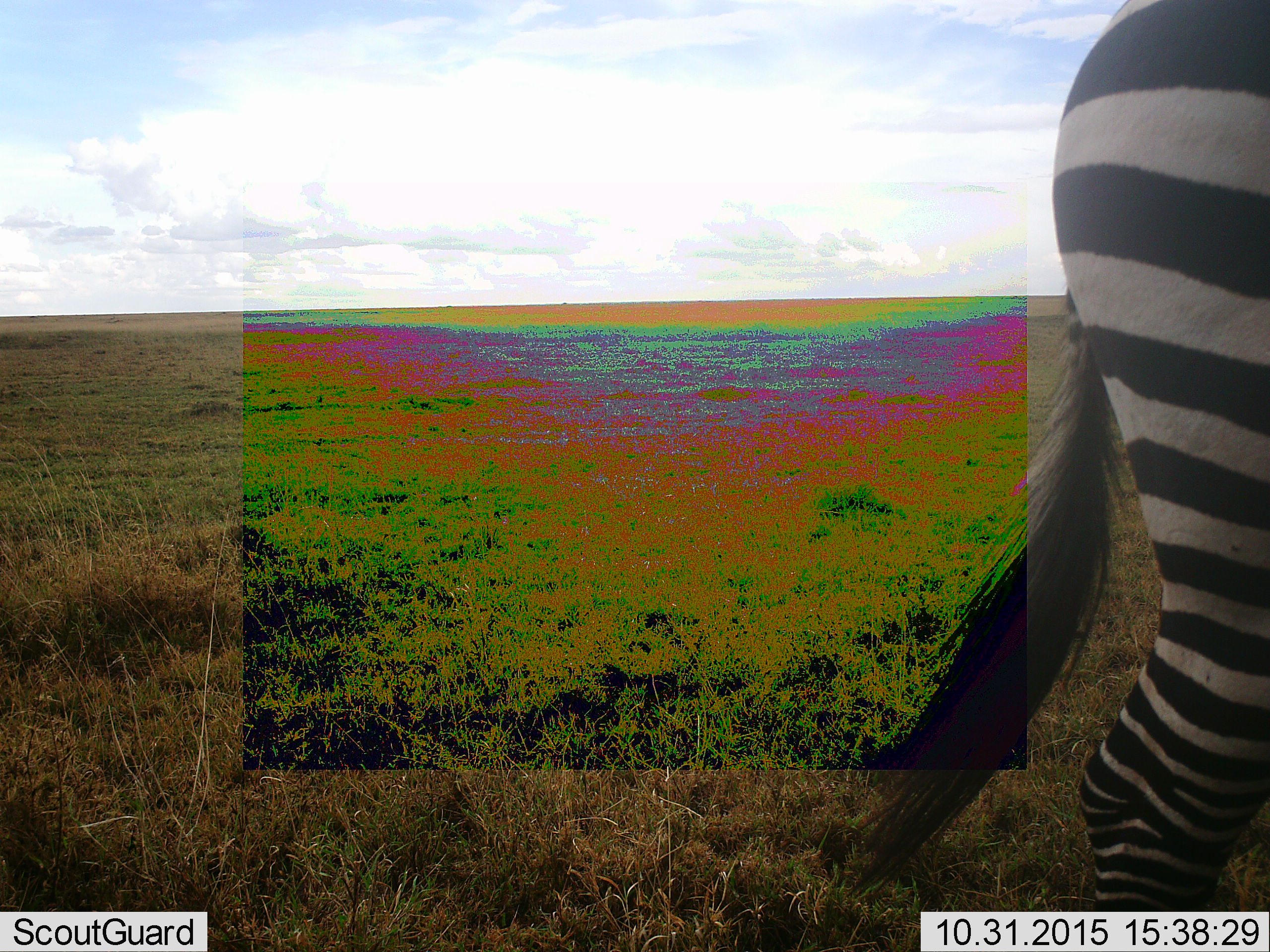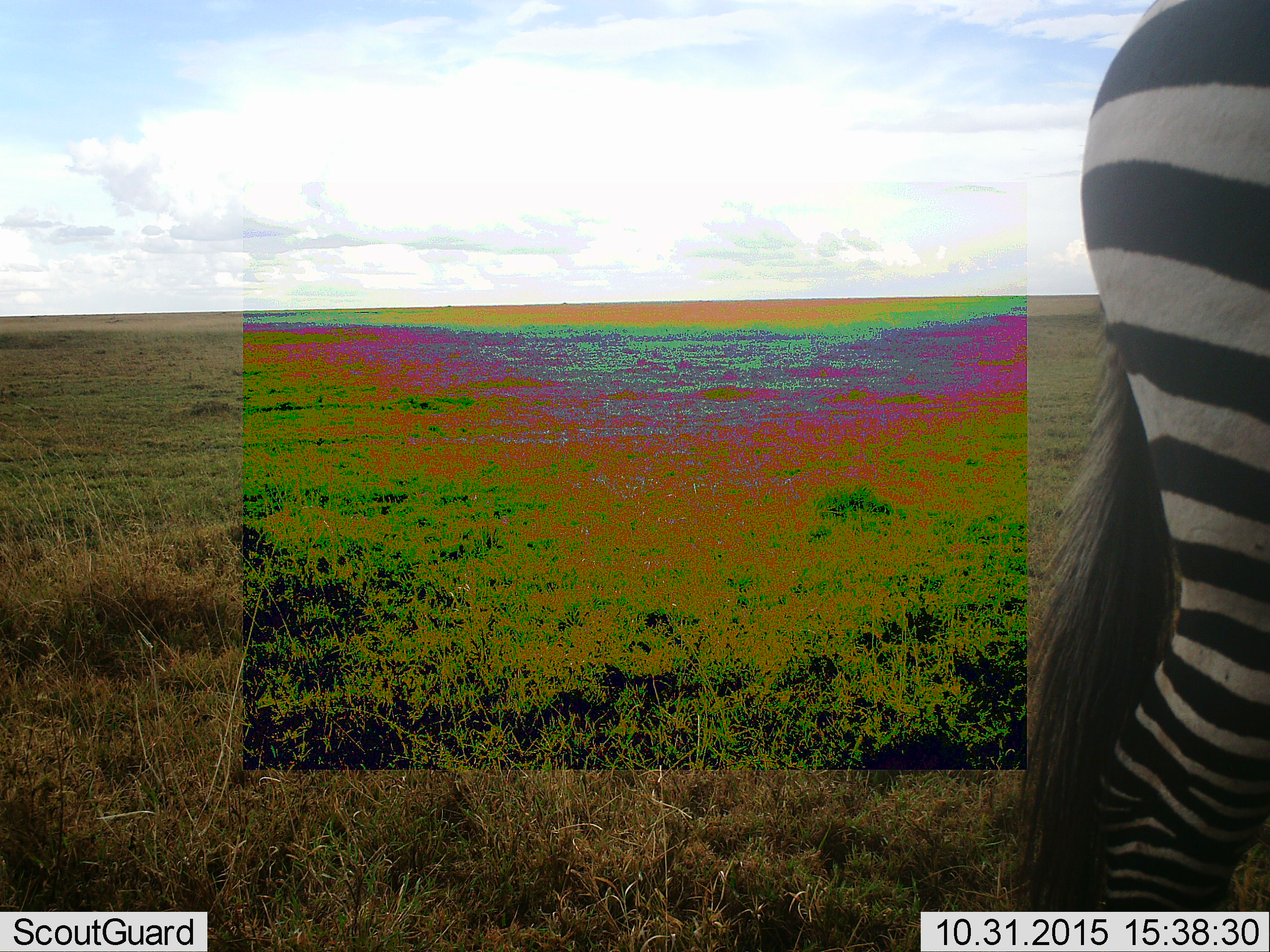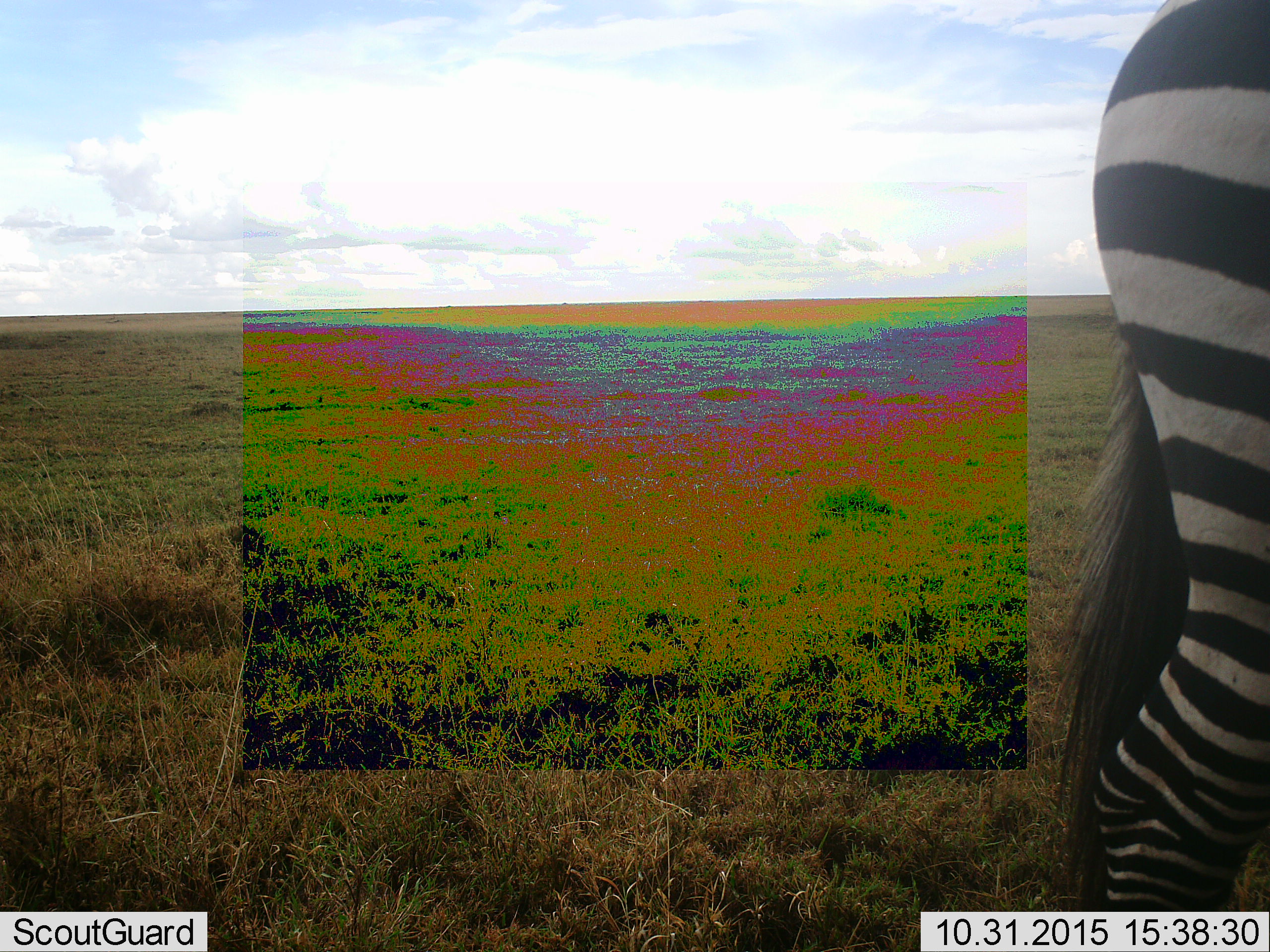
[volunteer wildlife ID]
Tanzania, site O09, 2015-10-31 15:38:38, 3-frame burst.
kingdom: Animalia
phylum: Chordata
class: Mammalia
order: Perissodactyla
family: Equidae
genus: Equus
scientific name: Equus quagga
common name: plains zebra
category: zebra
Zebra (plains zebra) (Equus quagga), count 1. Behavior (volunteer vote fractions): standing 70%, resting 0%, moving 30%, interacting 0%. Young present (vote fraction): 0%. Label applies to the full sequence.